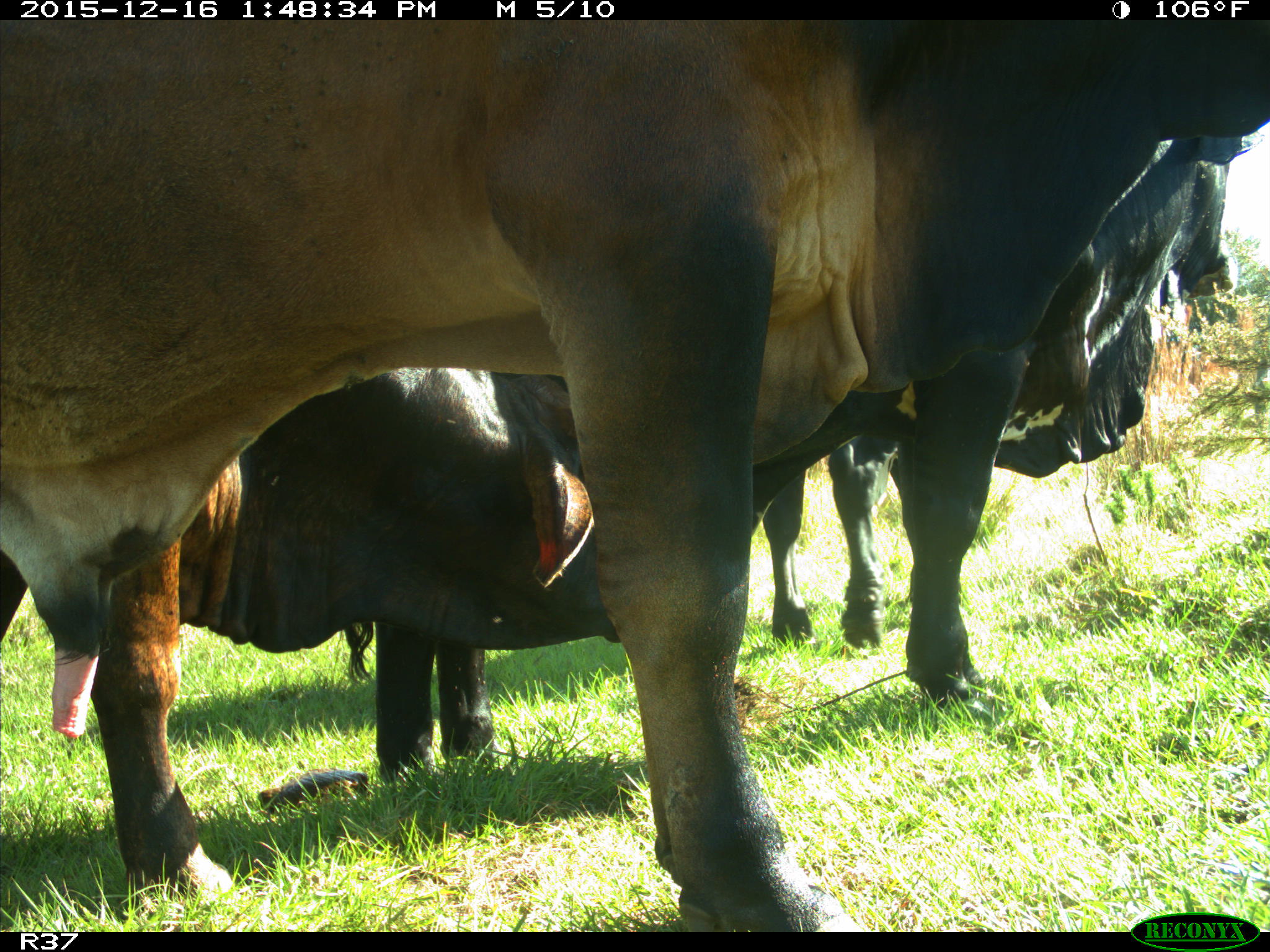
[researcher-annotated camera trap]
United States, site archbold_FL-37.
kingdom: Animalia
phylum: Chordata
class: Mammalia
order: Artiodactyla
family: Bovidae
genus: Bos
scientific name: Bos taurus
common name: domestic cow